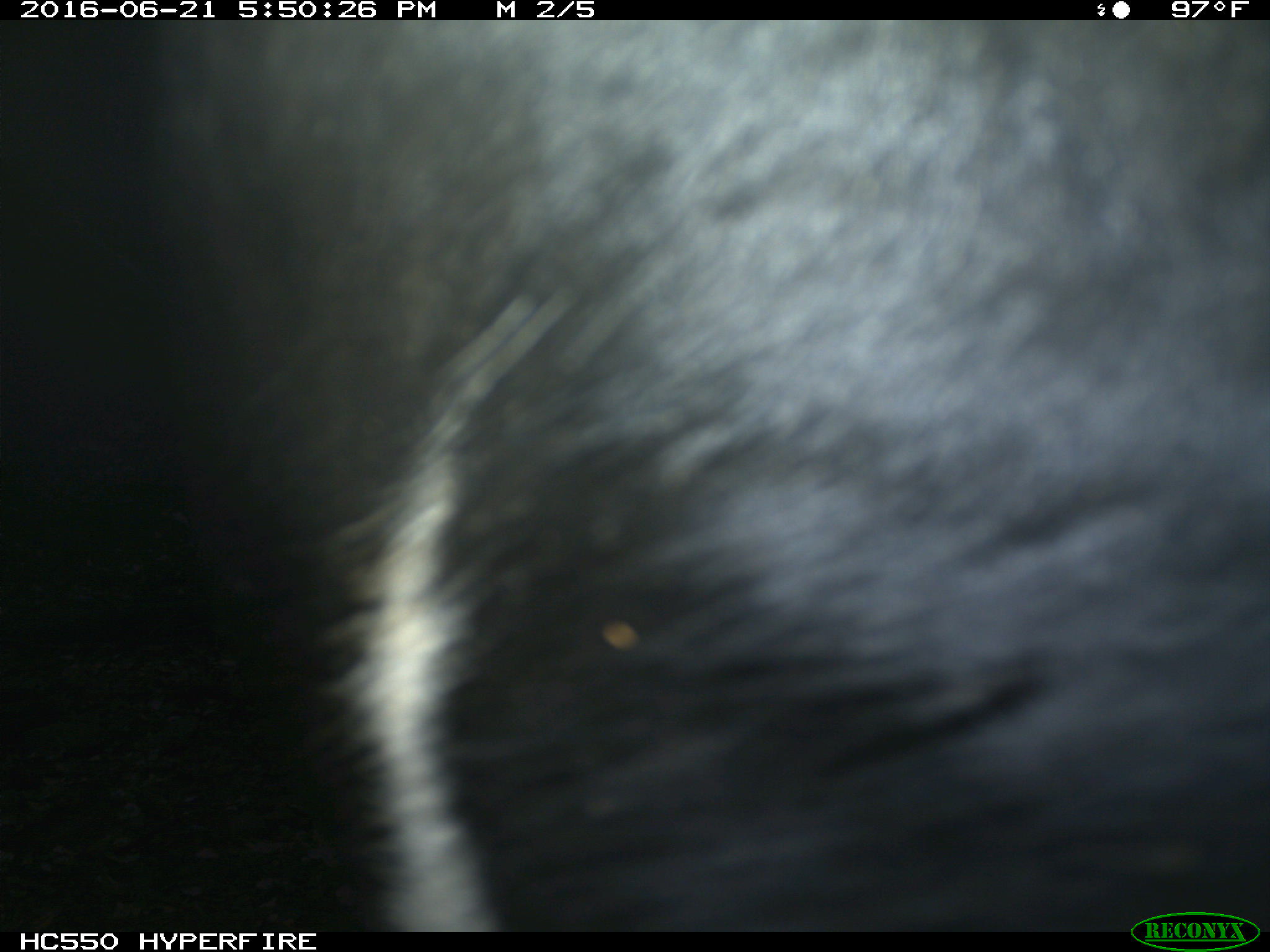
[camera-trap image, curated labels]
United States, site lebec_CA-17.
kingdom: Animalia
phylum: Chordata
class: Mammalia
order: Artiodactyla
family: Bovidae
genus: Bos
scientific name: Bos taurus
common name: domestic cow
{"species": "Bos taurus (domestic cow)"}